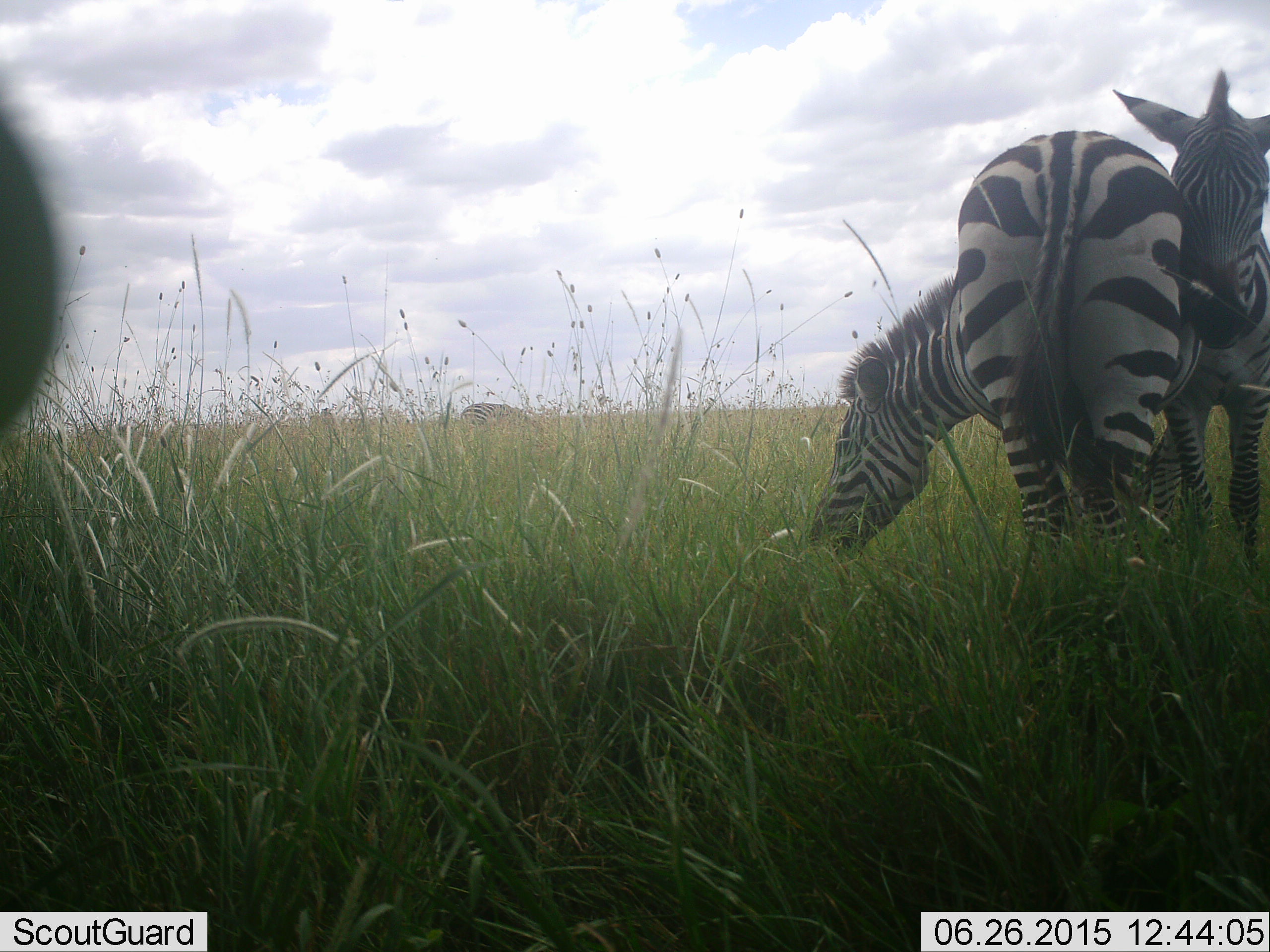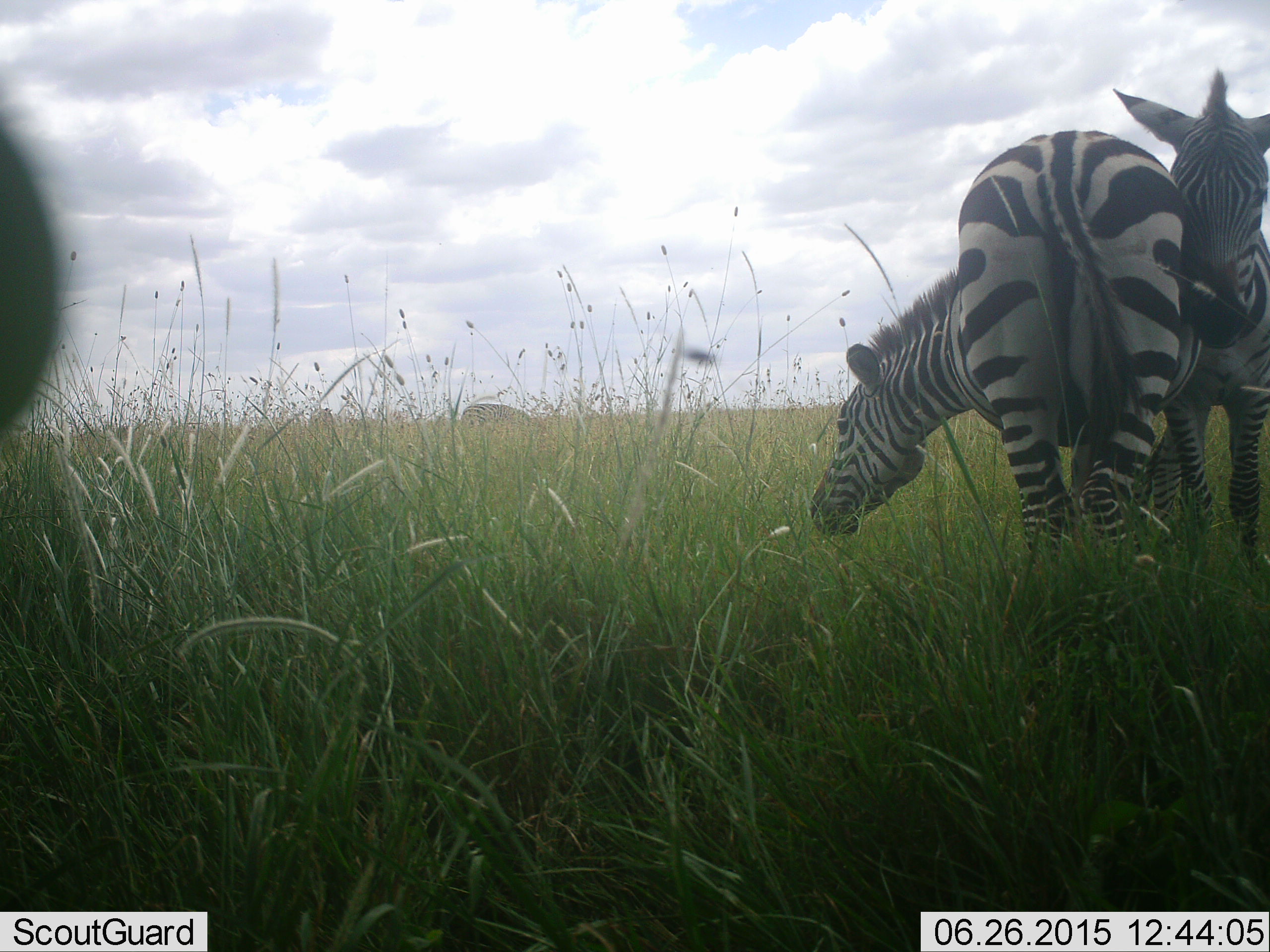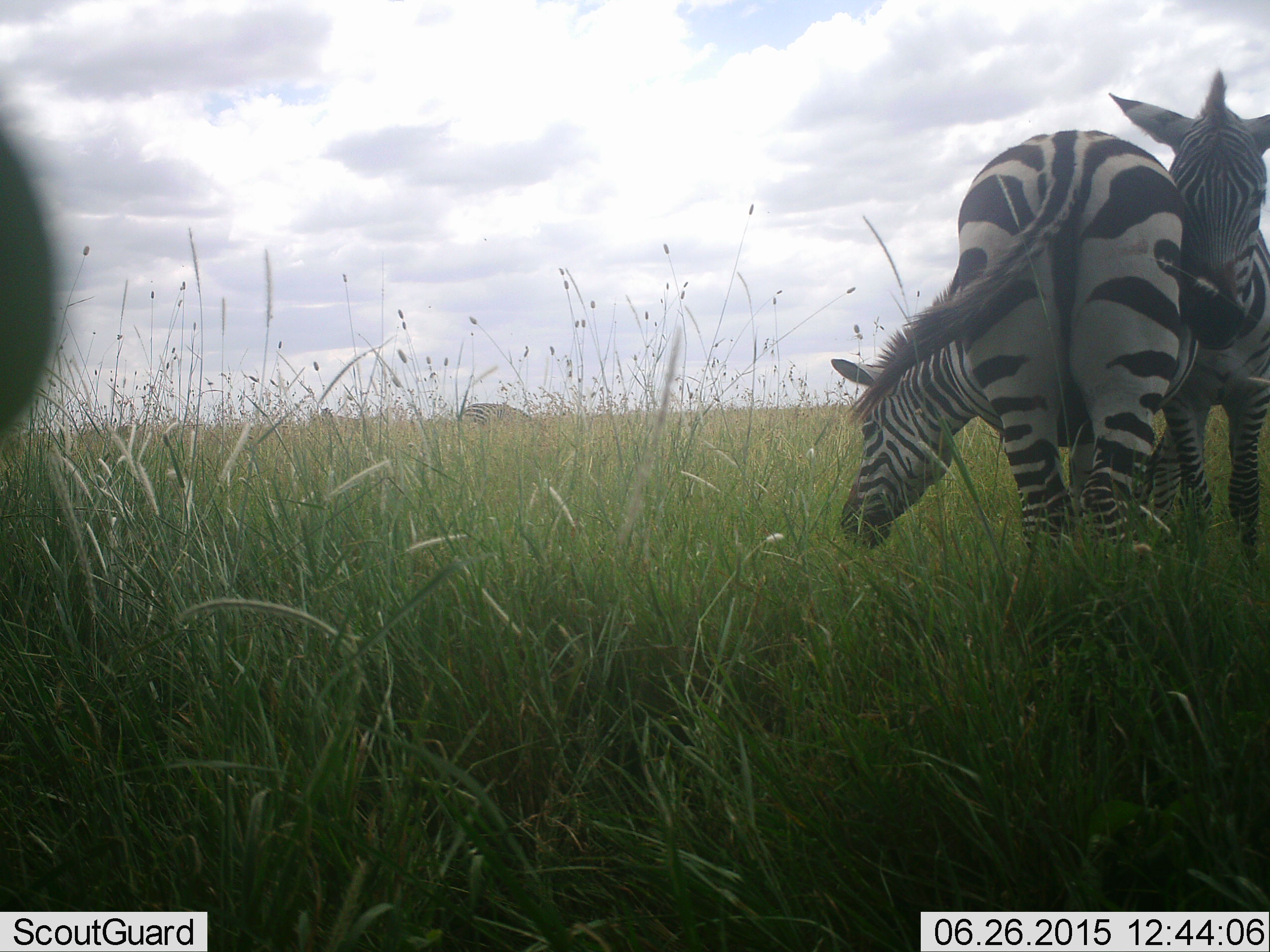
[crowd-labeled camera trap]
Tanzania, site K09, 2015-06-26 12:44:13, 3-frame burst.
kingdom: Animalia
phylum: Chordata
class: Mammalia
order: Perissodactyla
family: Equidae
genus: Equus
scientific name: Equus quagga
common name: plains zebra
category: zebra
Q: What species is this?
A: Zebra (plains zebra) (Equus quagga).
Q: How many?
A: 3.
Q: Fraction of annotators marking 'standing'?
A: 90%.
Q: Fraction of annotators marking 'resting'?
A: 10%.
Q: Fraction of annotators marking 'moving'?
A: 0%.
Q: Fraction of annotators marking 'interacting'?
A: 30%.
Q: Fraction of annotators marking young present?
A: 0%.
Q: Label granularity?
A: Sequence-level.